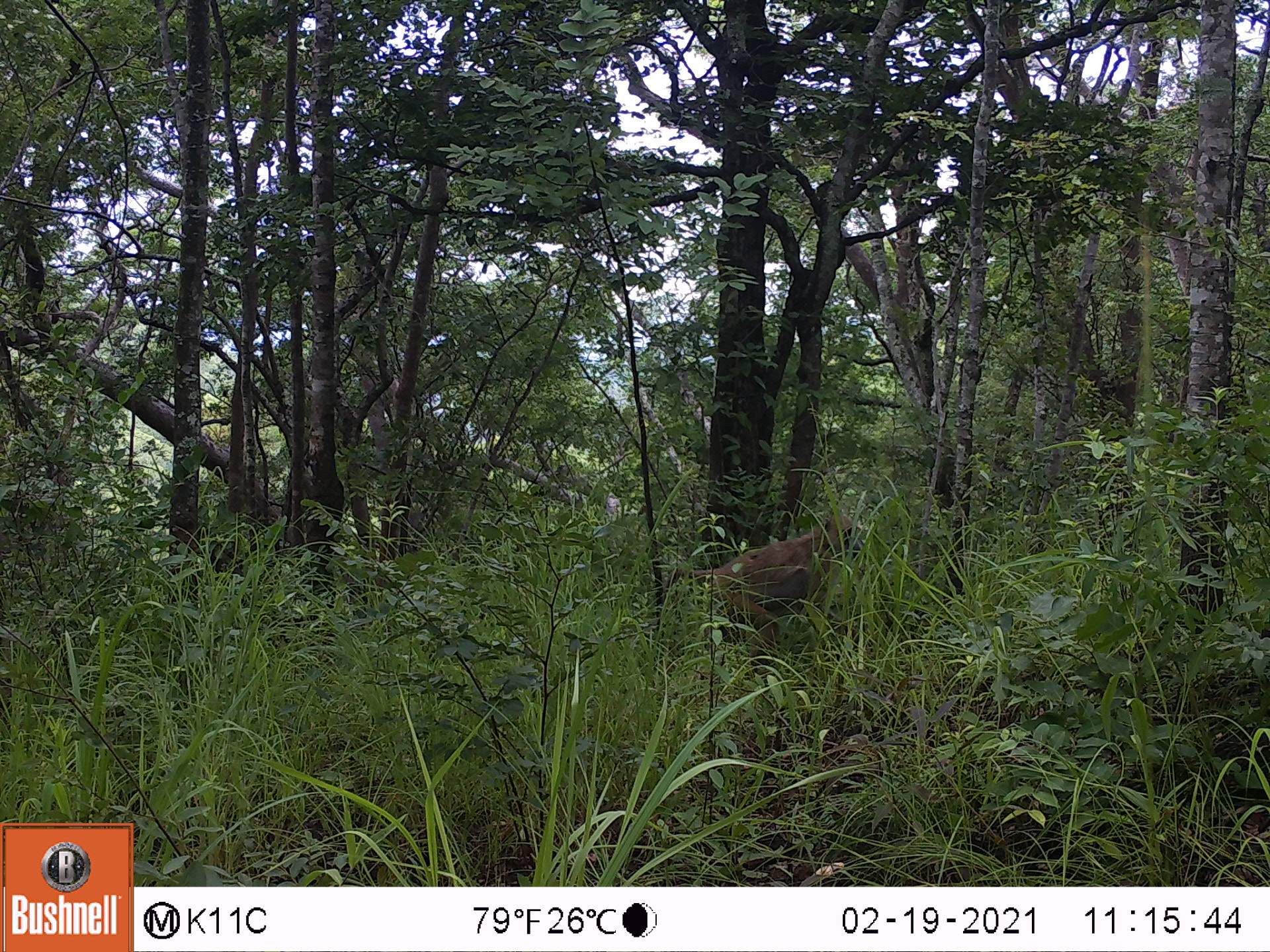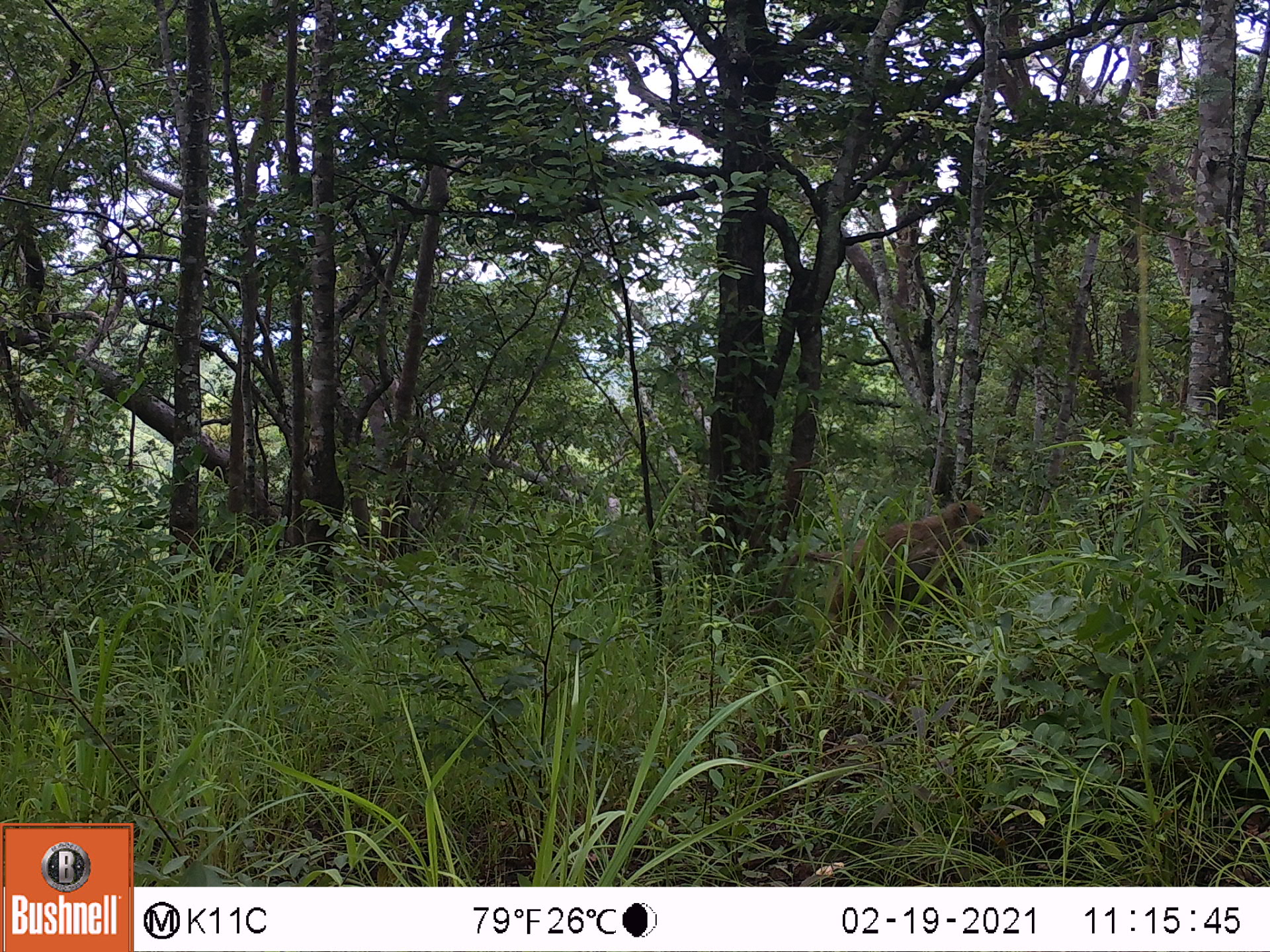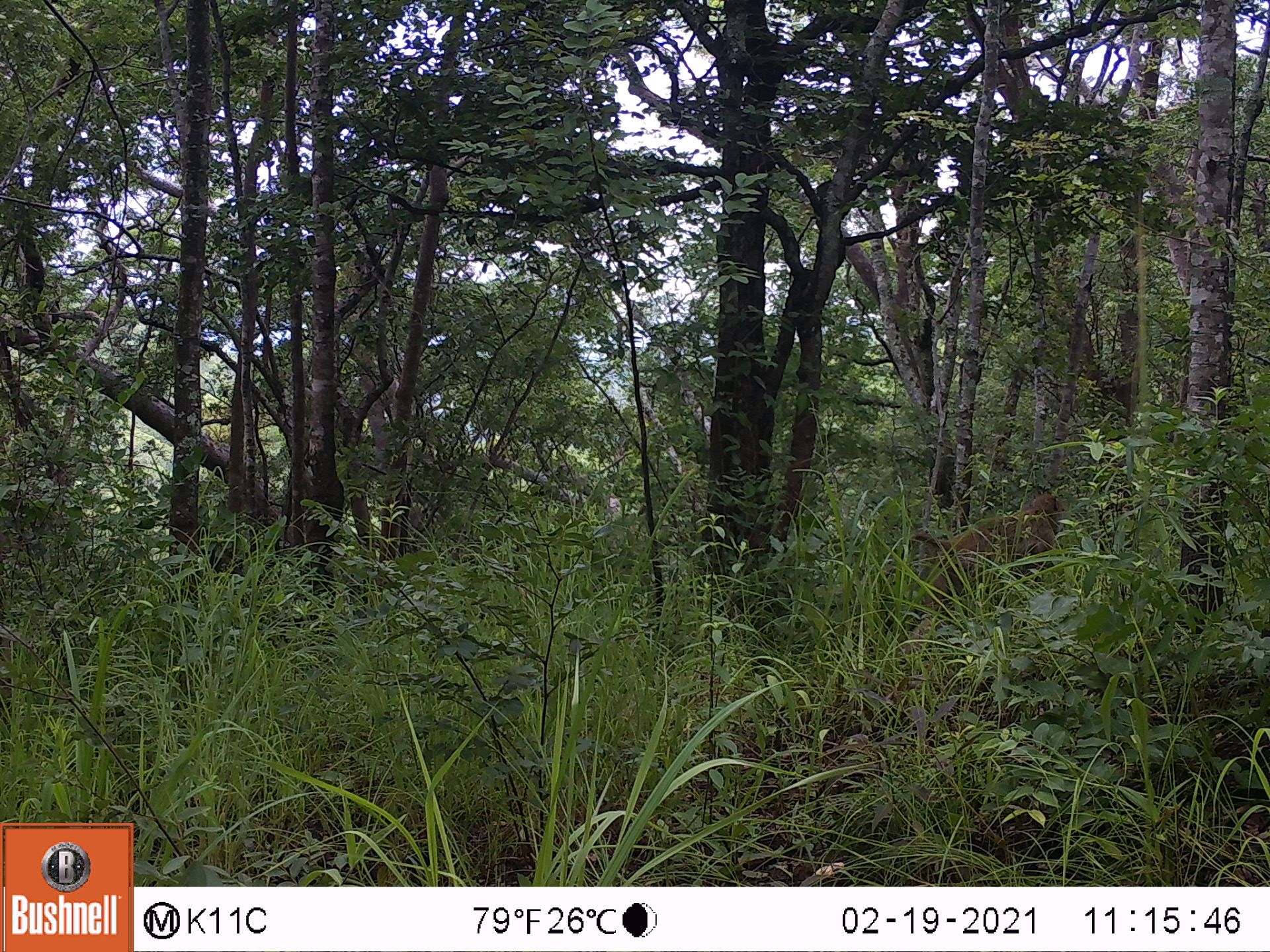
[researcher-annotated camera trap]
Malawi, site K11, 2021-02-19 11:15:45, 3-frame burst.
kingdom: Animalia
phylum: Chordata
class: Mammalia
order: Primates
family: Cercopithecidae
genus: Papio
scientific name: Papio cynocephalus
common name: yellow baboon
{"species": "yellow baboon (Papio cynocephalus)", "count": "1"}